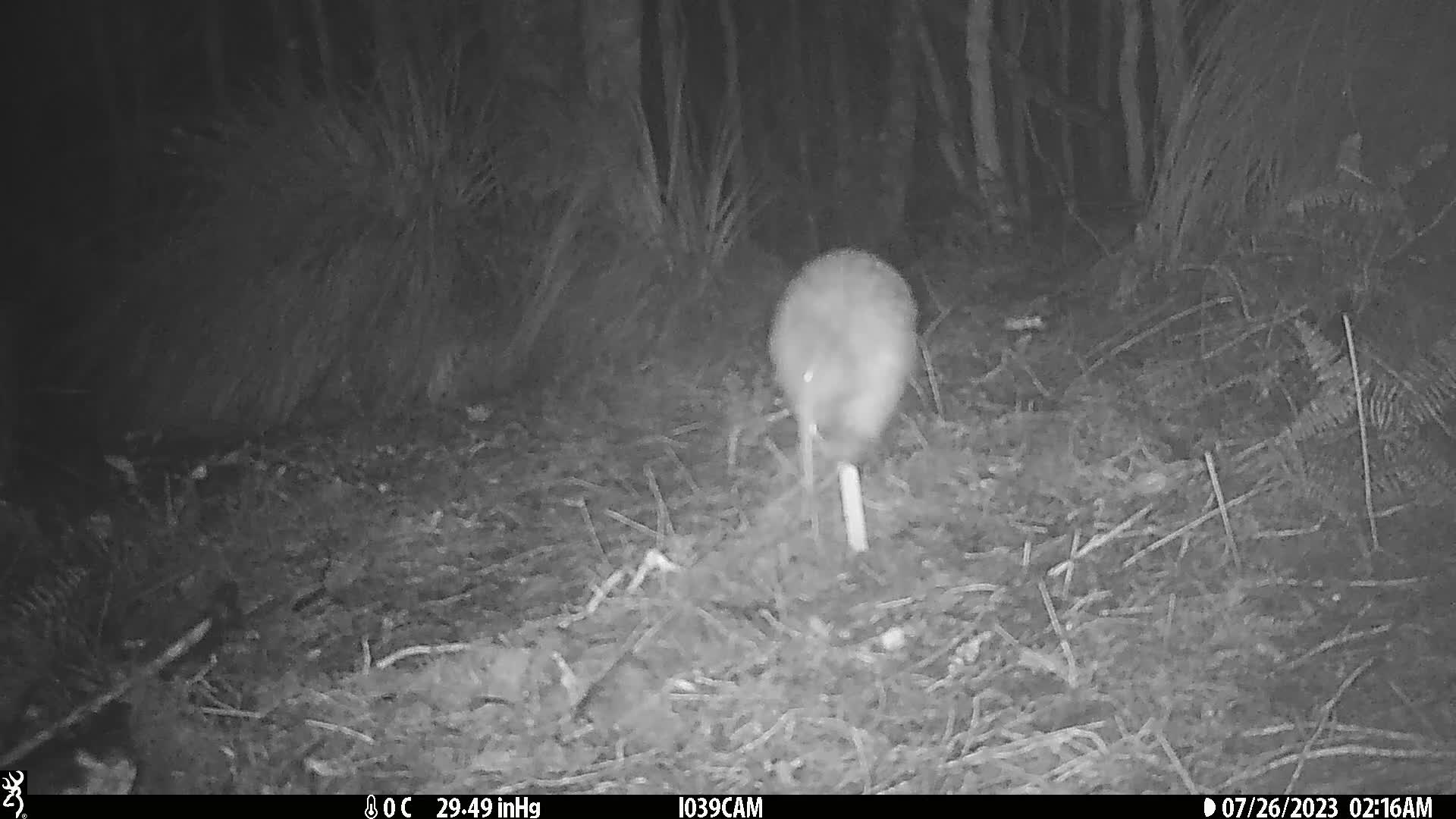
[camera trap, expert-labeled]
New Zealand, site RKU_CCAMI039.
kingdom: Animalia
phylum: Chordata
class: Aves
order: Apterygiformes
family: Apterygidae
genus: Apteryx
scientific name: Apteryx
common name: kiwi